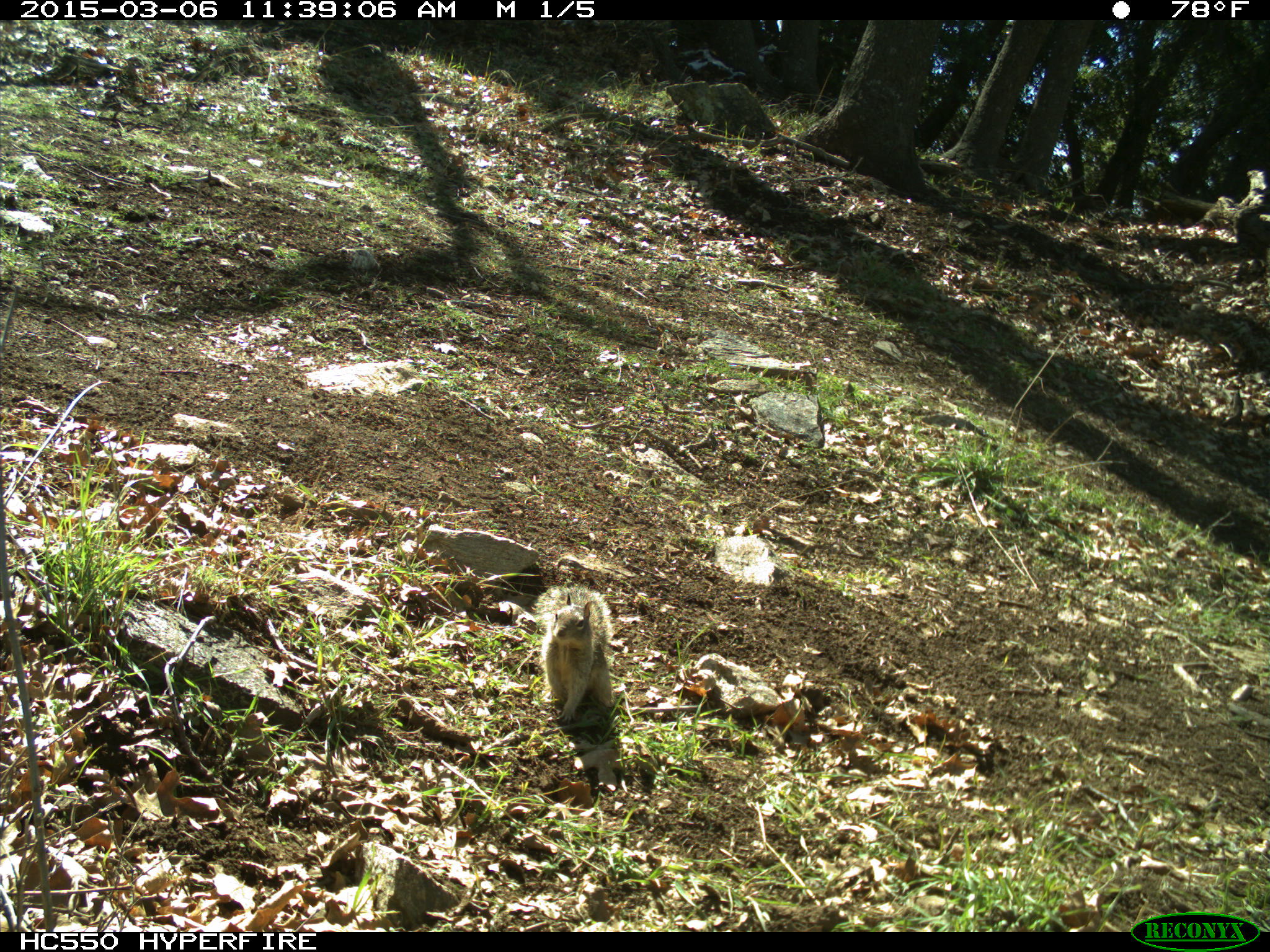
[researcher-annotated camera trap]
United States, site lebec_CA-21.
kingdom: Animalia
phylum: Chordata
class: Mammalia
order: Rodentia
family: Sciuridae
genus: Otospermophilus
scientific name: Otospermophilus beecheyi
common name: california ground squirrel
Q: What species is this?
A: Otospermophilus beecheyi (california ground squirrel).